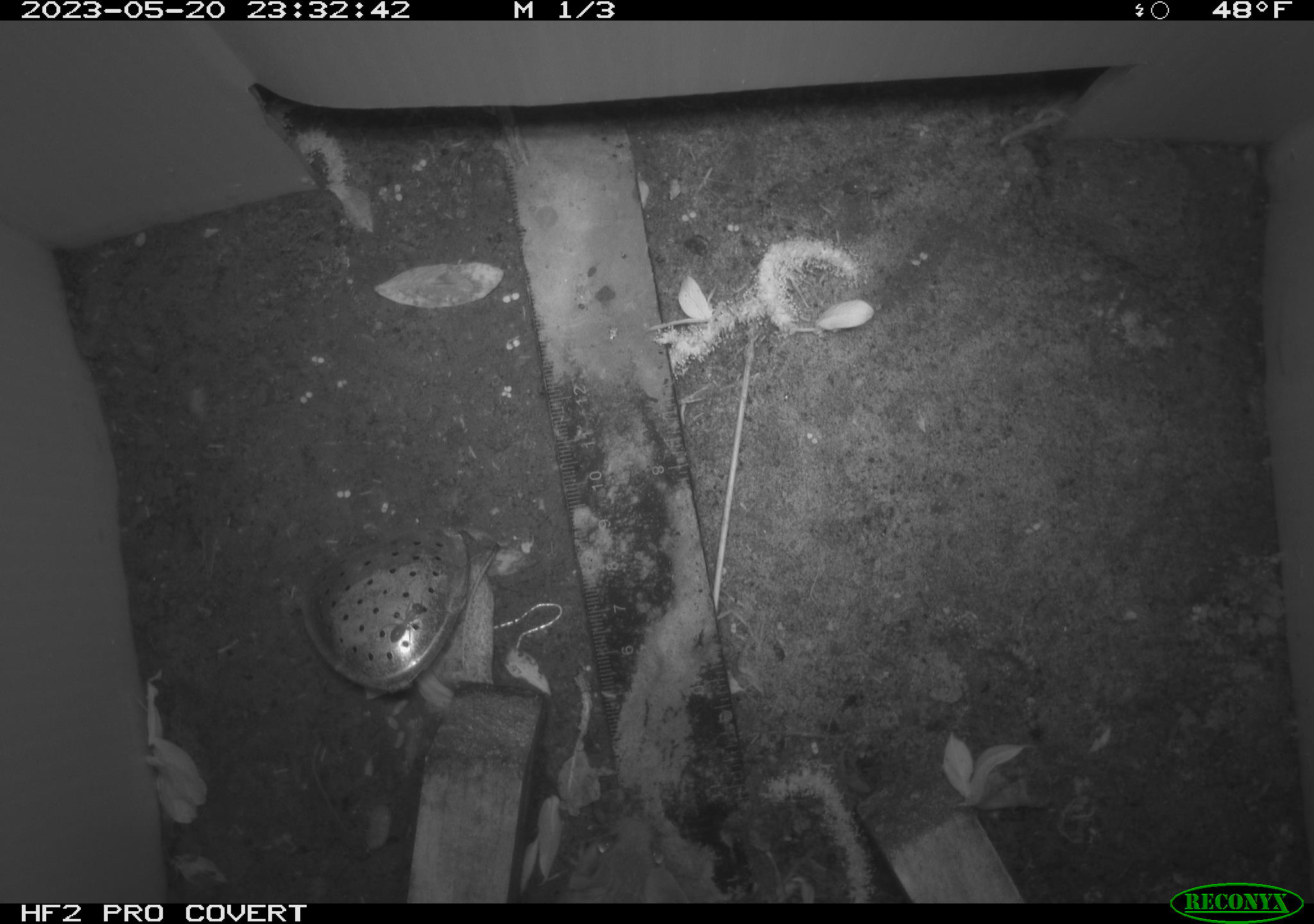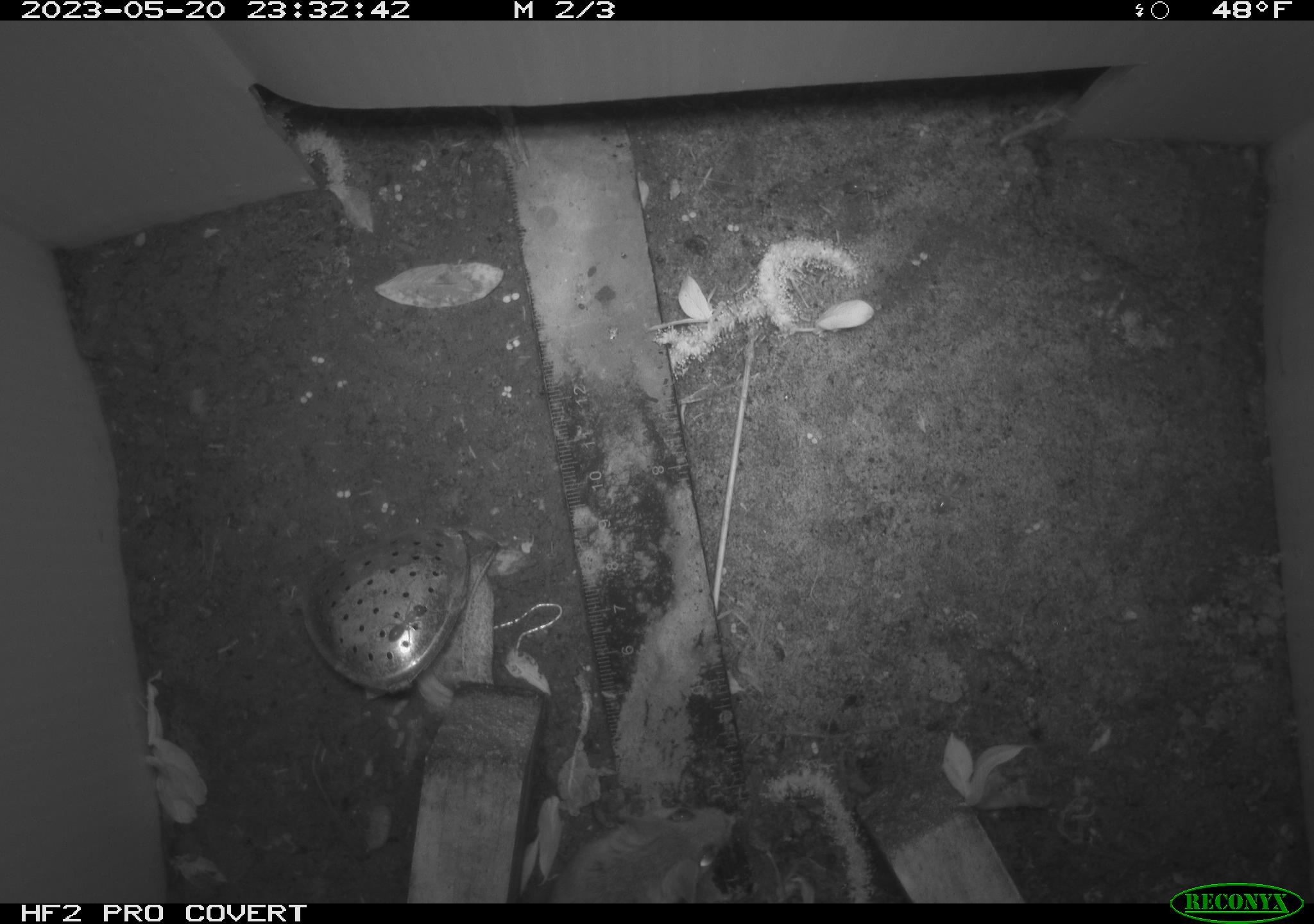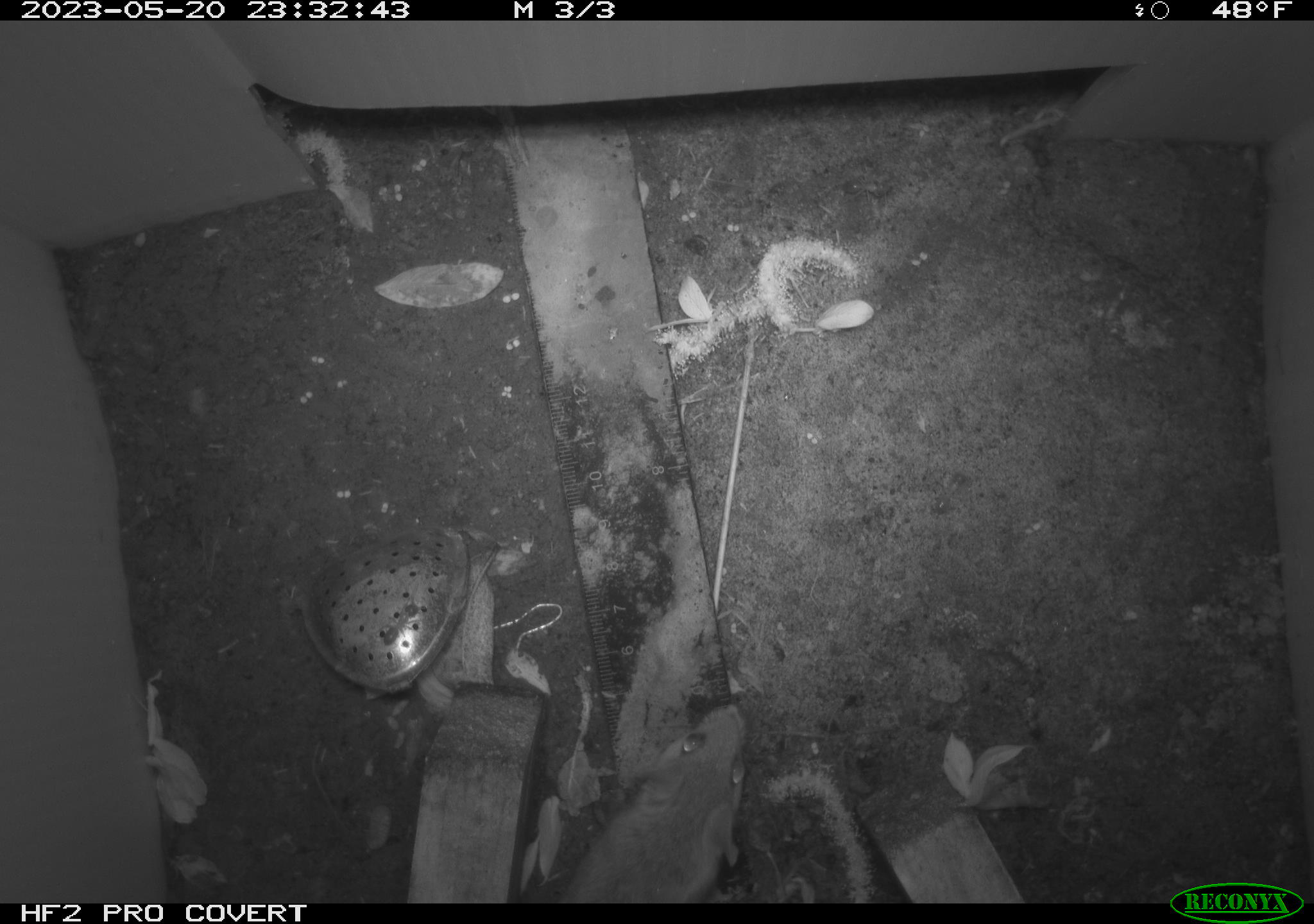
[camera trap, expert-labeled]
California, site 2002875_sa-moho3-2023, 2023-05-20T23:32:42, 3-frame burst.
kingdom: Animalia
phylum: Chordata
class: Mammalia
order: Rodentia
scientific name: Rodentia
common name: mouse species